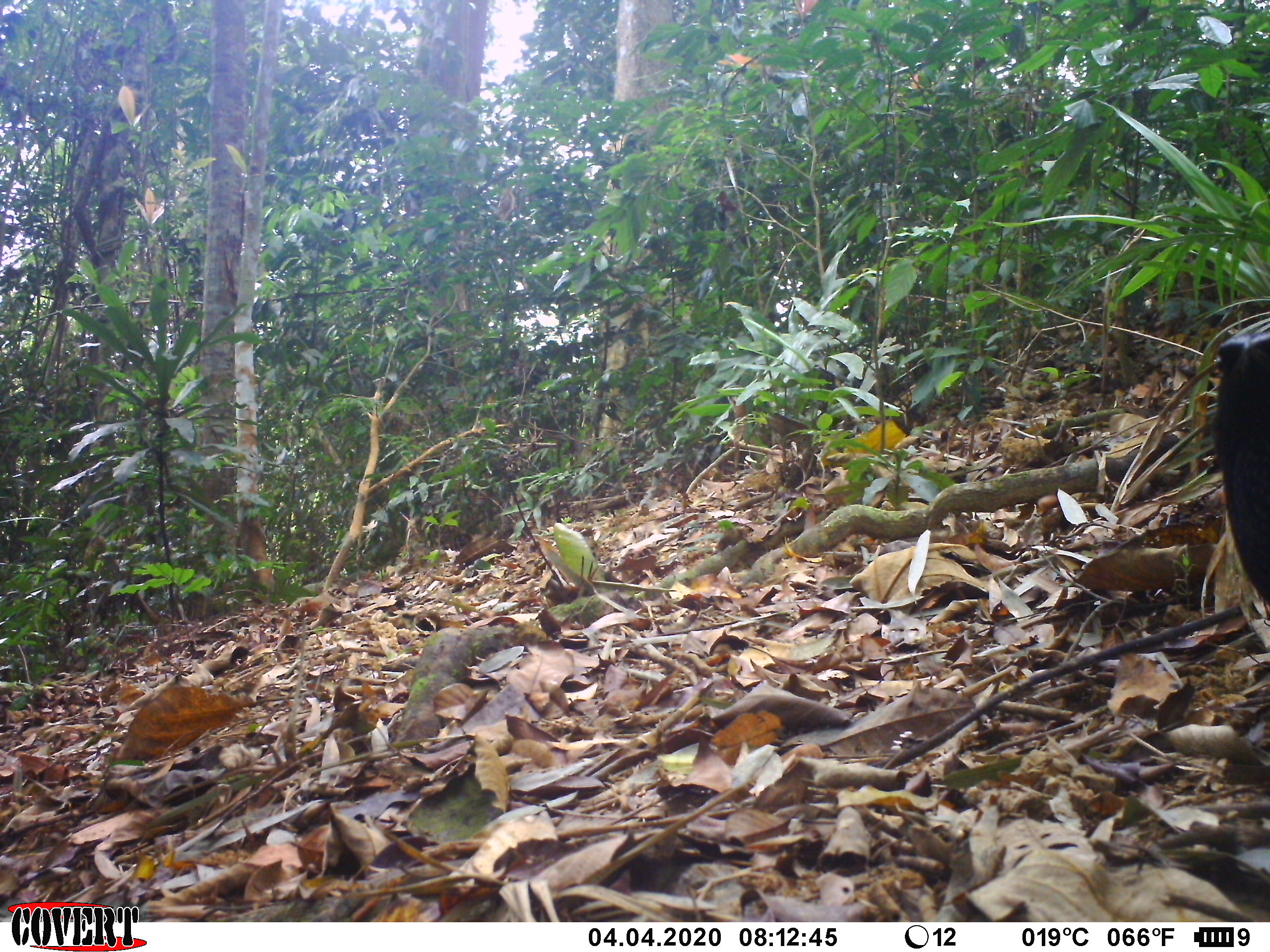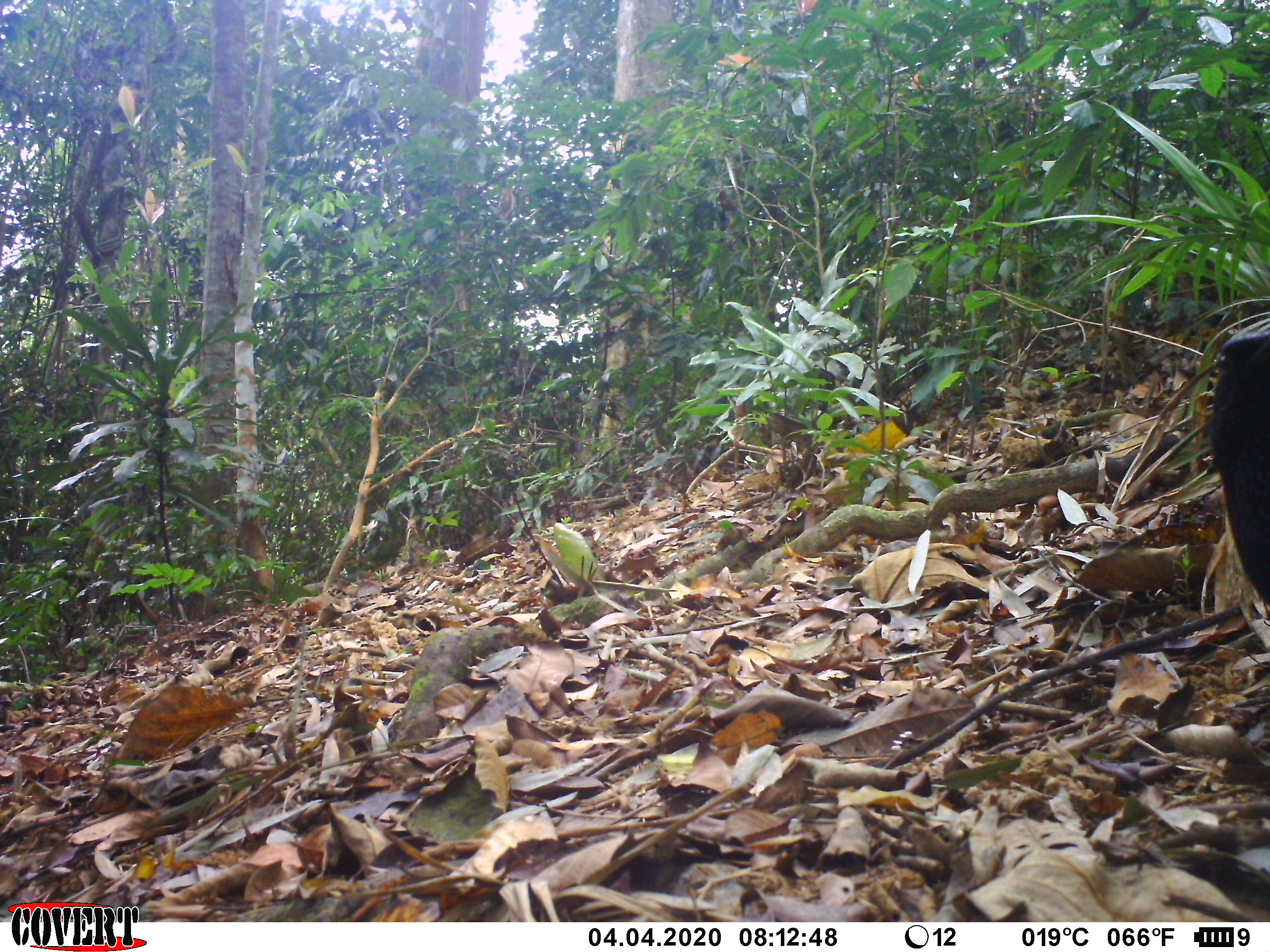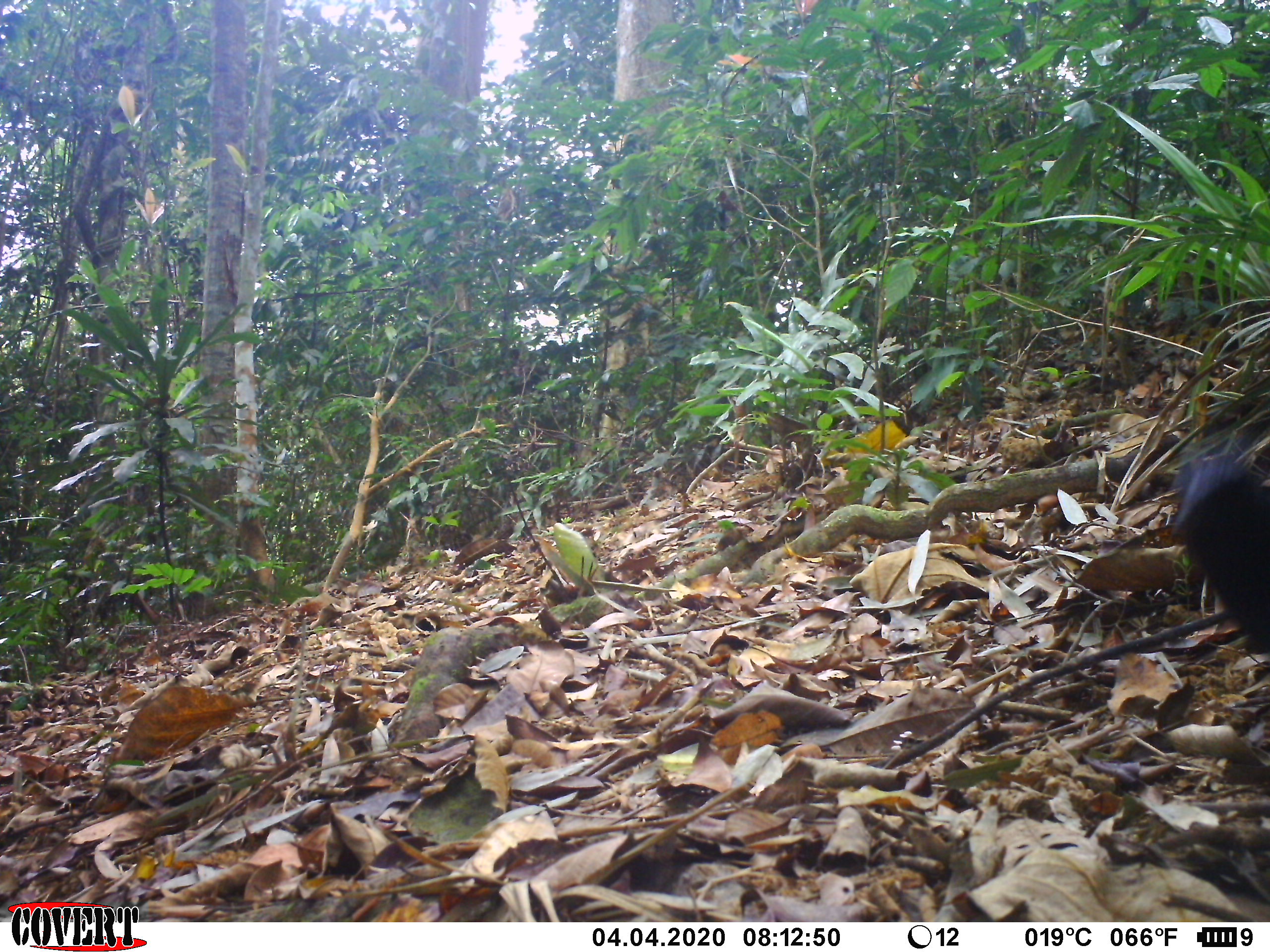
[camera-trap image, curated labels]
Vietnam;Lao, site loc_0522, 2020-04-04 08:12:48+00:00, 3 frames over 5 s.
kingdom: Animalia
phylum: Chordata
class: Aves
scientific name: Aves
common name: bird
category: unidentified bird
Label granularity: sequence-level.